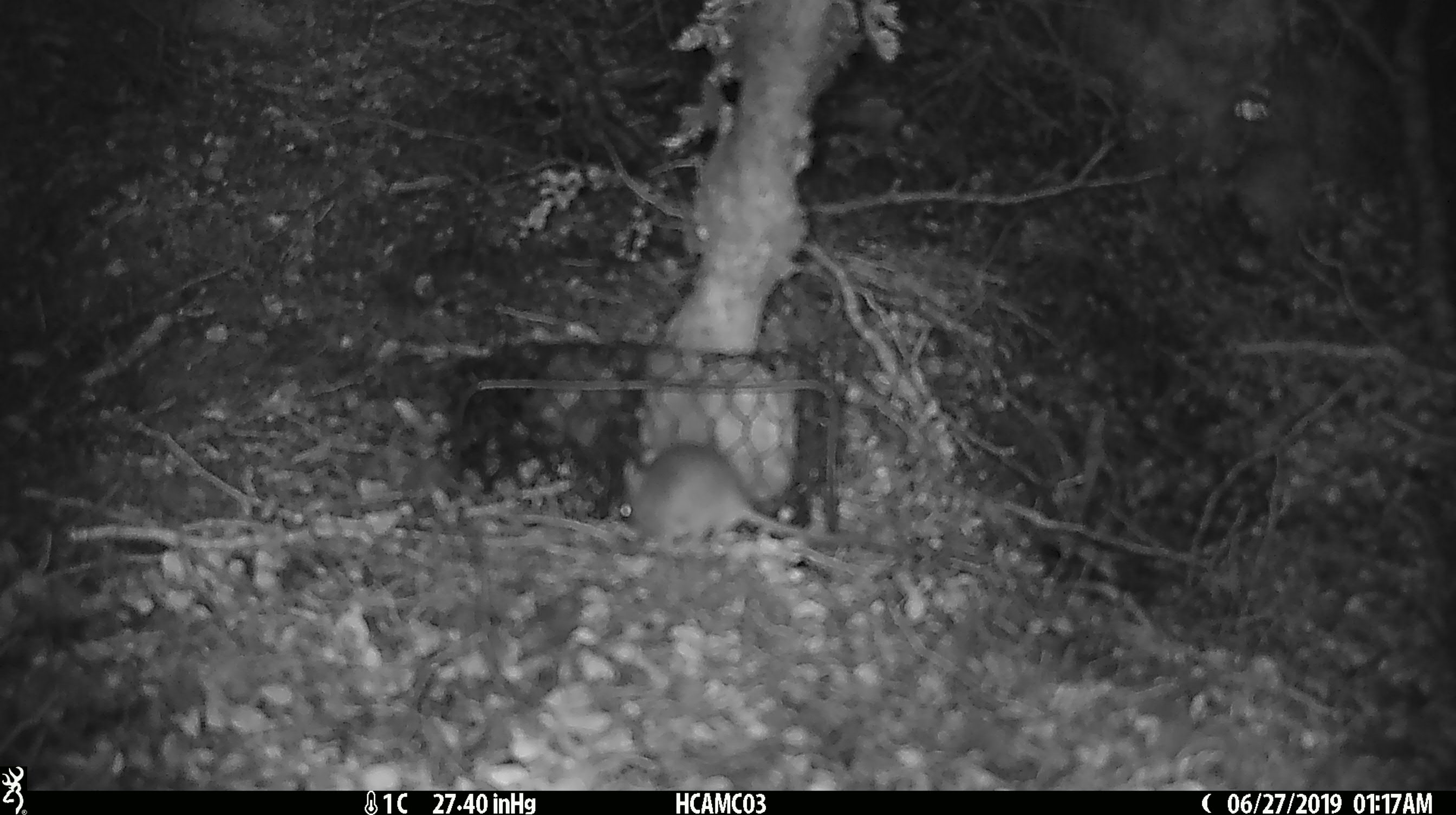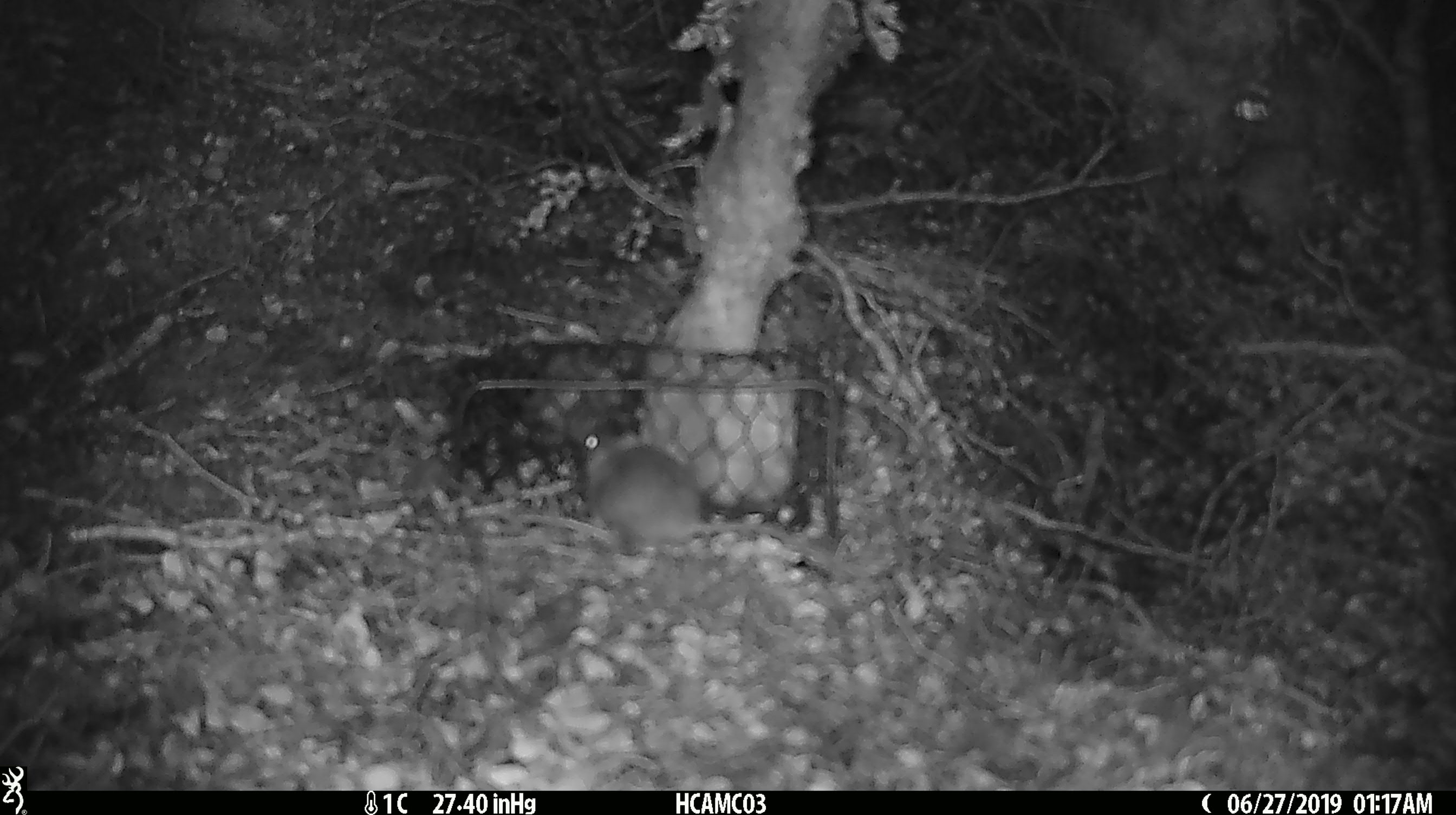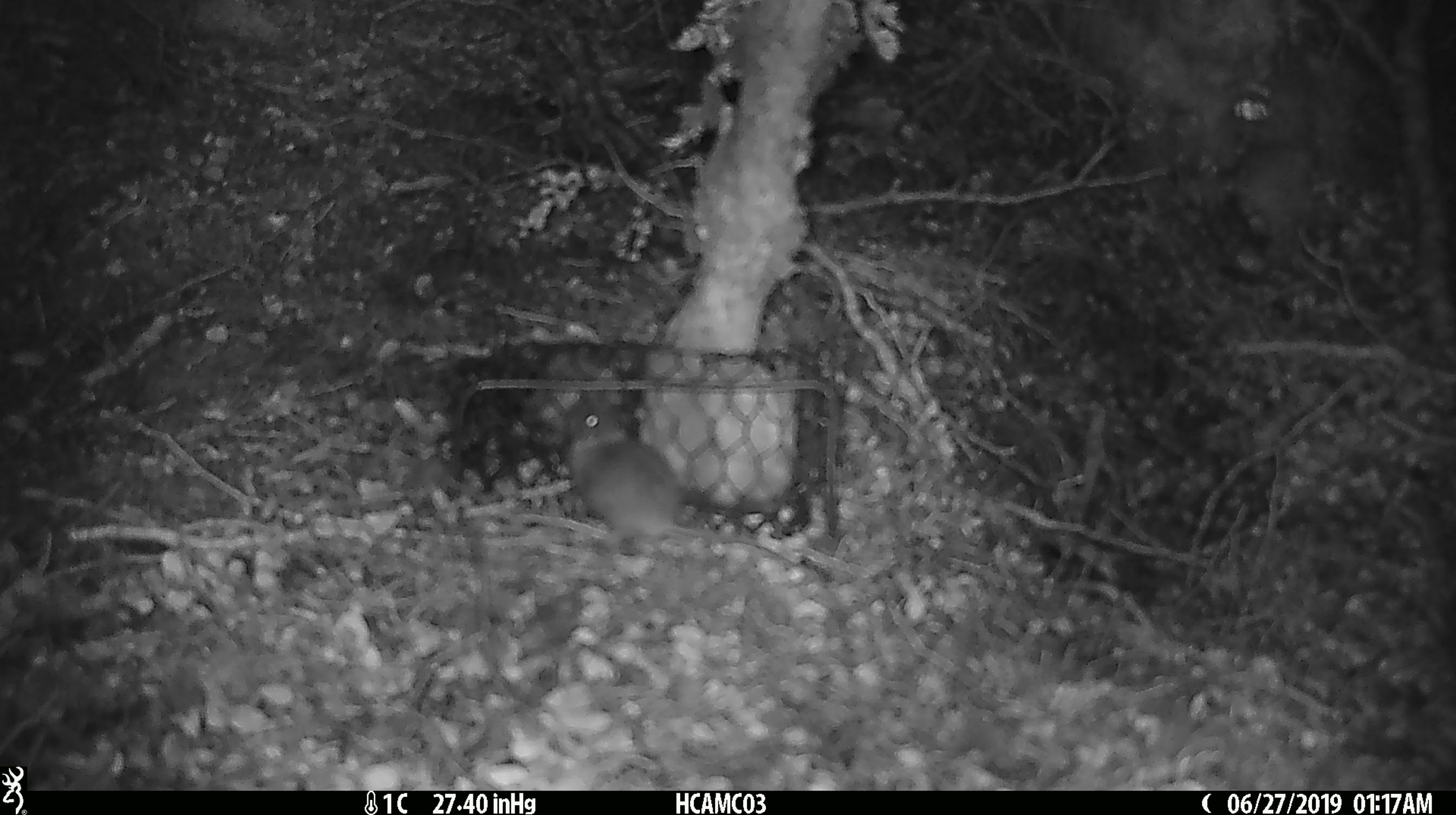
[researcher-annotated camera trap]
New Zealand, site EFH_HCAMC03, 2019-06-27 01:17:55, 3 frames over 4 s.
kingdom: Animalia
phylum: Chordata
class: Mammalia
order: Rodentia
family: Muridae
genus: Mus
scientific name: Mus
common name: mouse